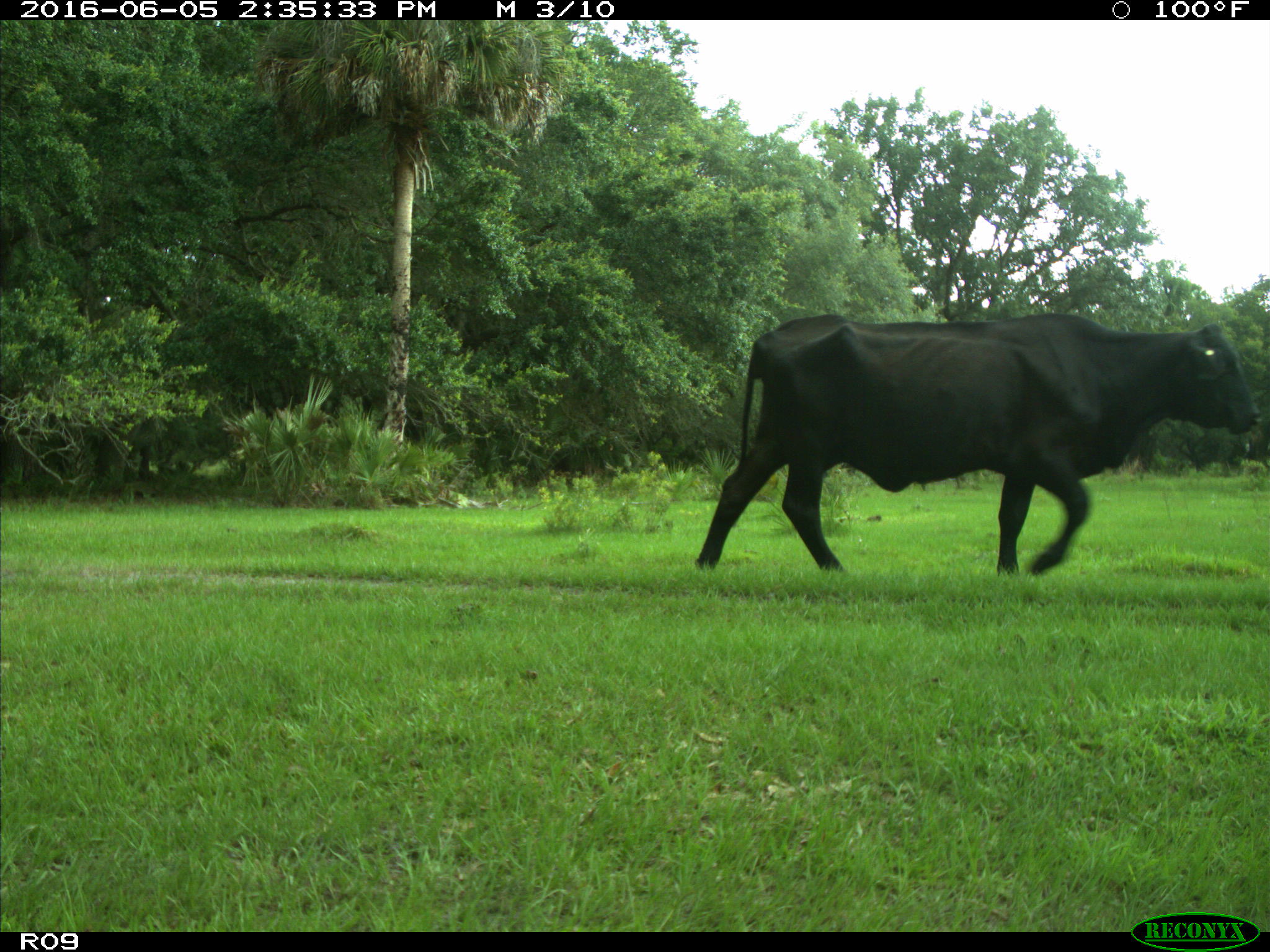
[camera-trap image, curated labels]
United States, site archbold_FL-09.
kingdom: Animalia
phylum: Chordata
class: Mammalia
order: Artiodactyla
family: Bovidae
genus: Bos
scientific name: Bos taurus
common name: domestic cow